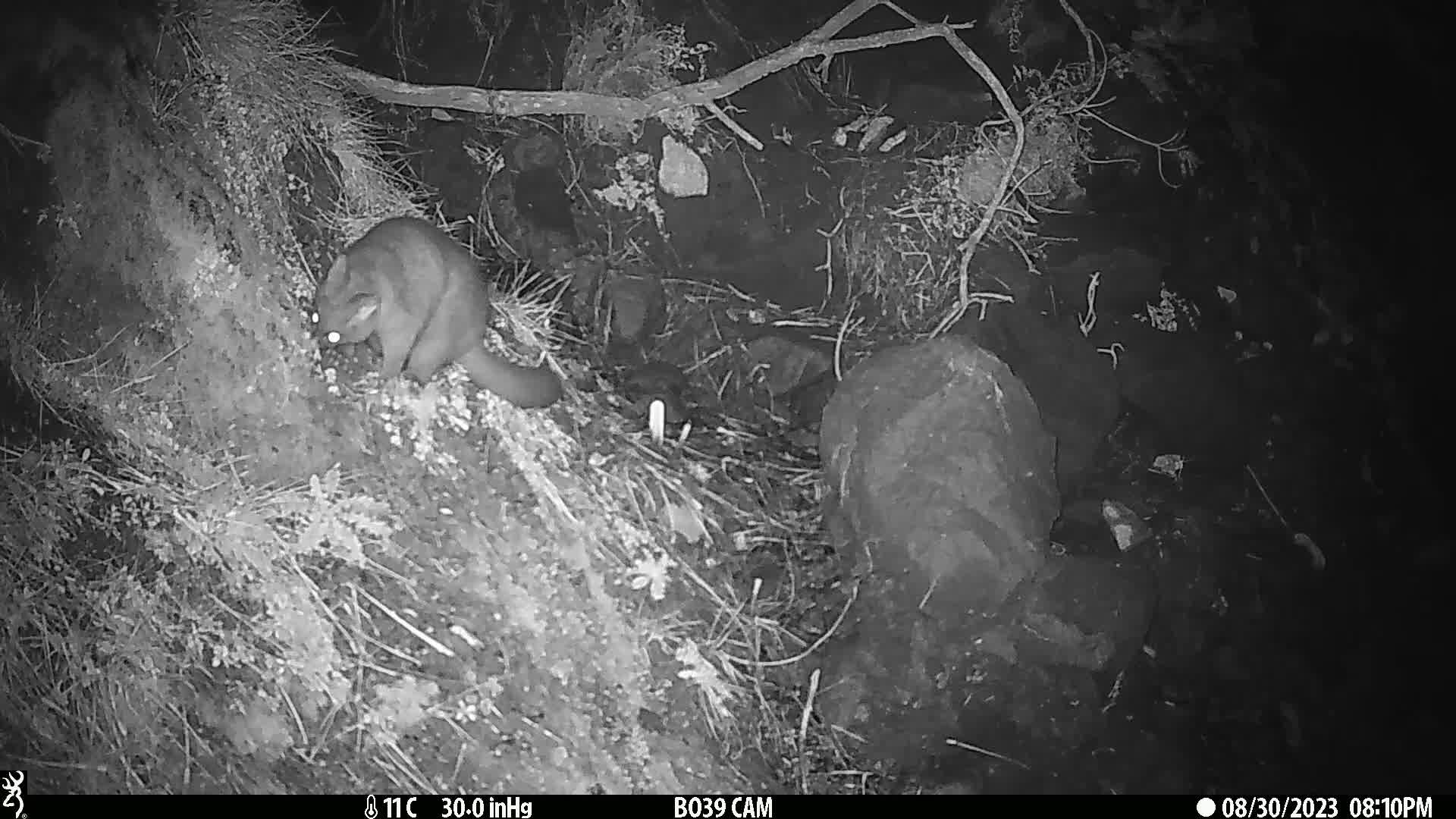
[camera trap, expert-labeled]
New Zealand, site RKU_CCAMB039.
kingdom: Animalia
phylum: Chordata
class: Mammalia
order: Diprotodontia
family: Phalangeridae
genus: Trichosurus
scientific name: Trichosurus vulpecula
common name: common brushtail possum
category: possum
Possum (common brushtail possum) (Trichosurus vulpecula).